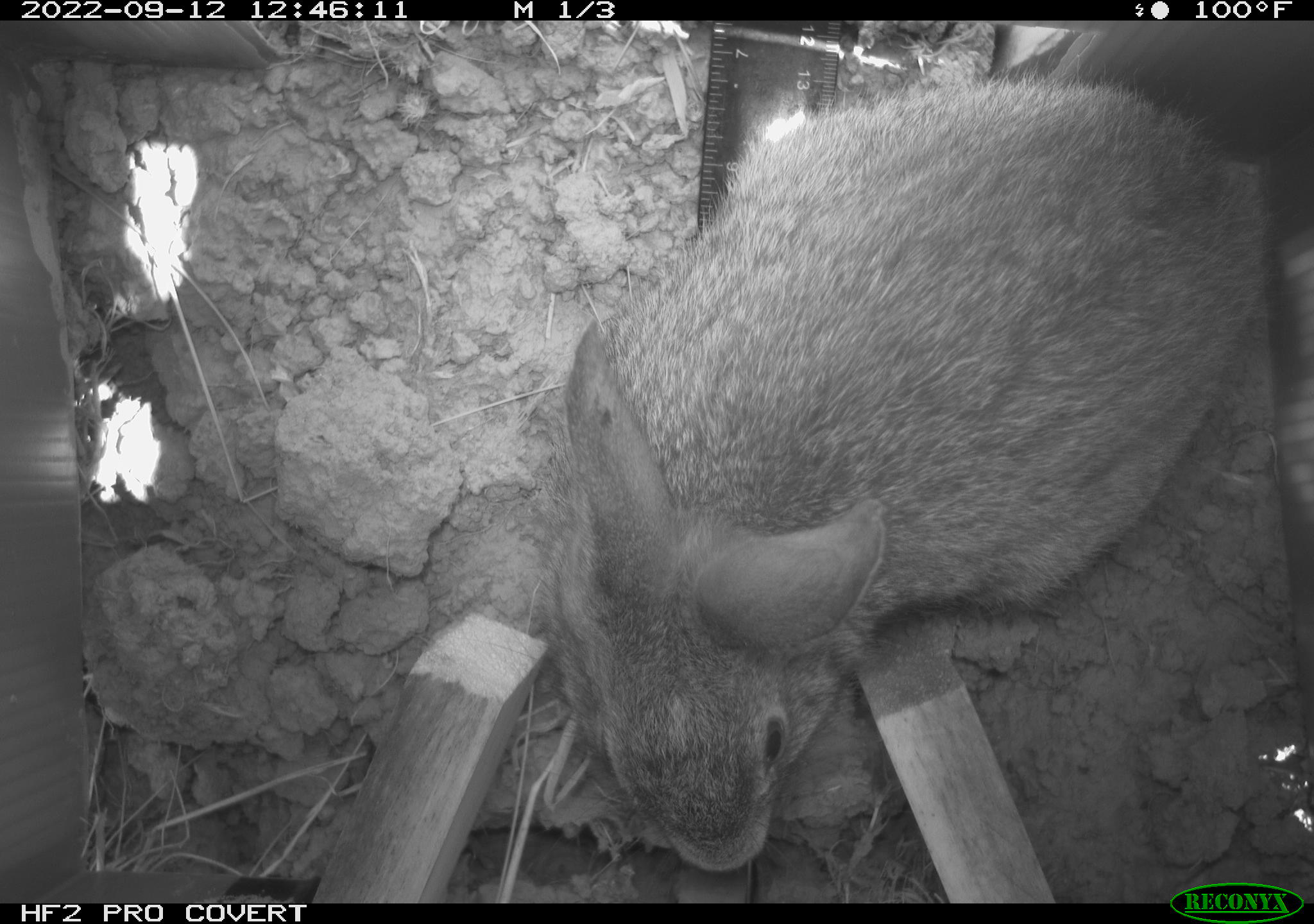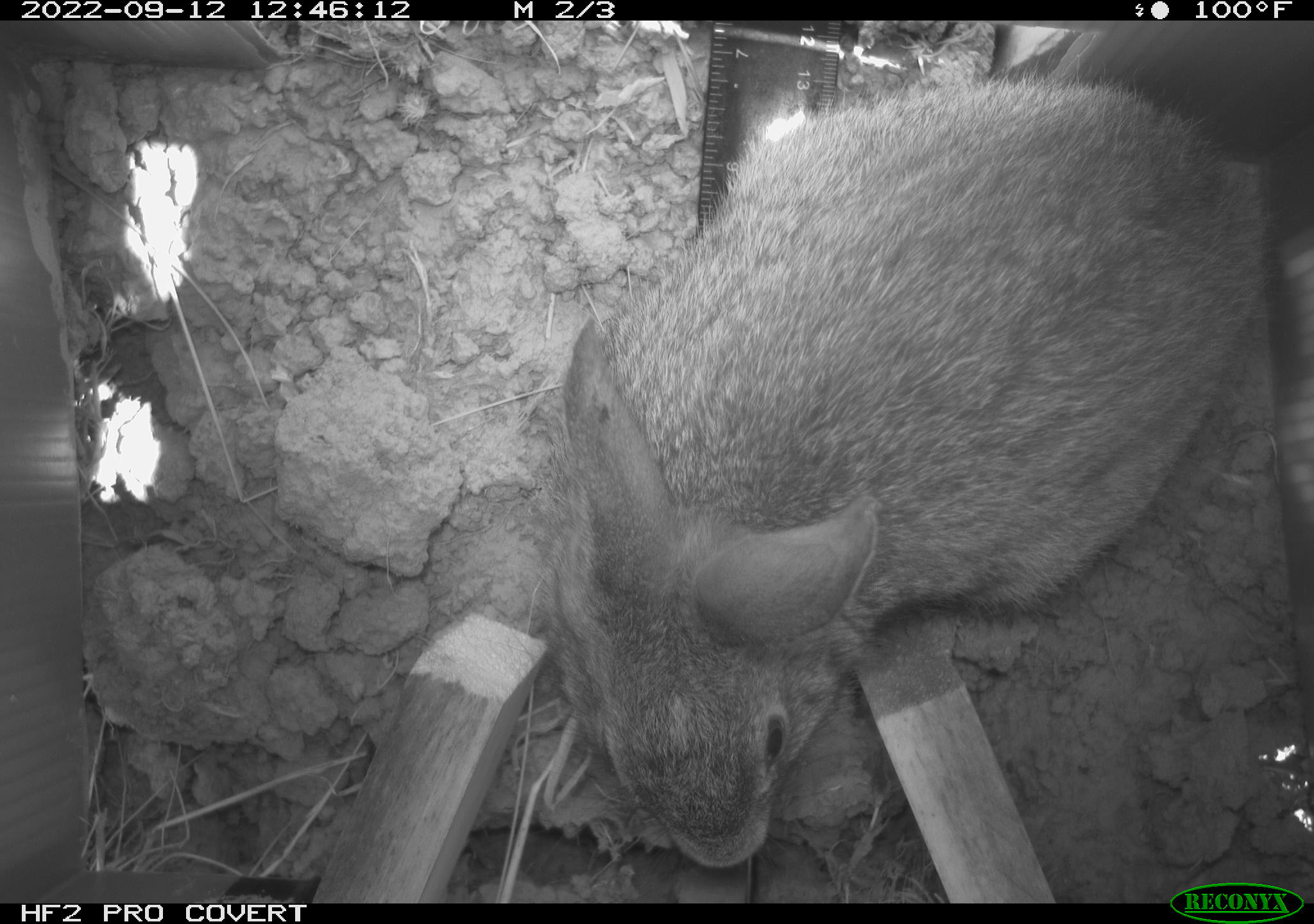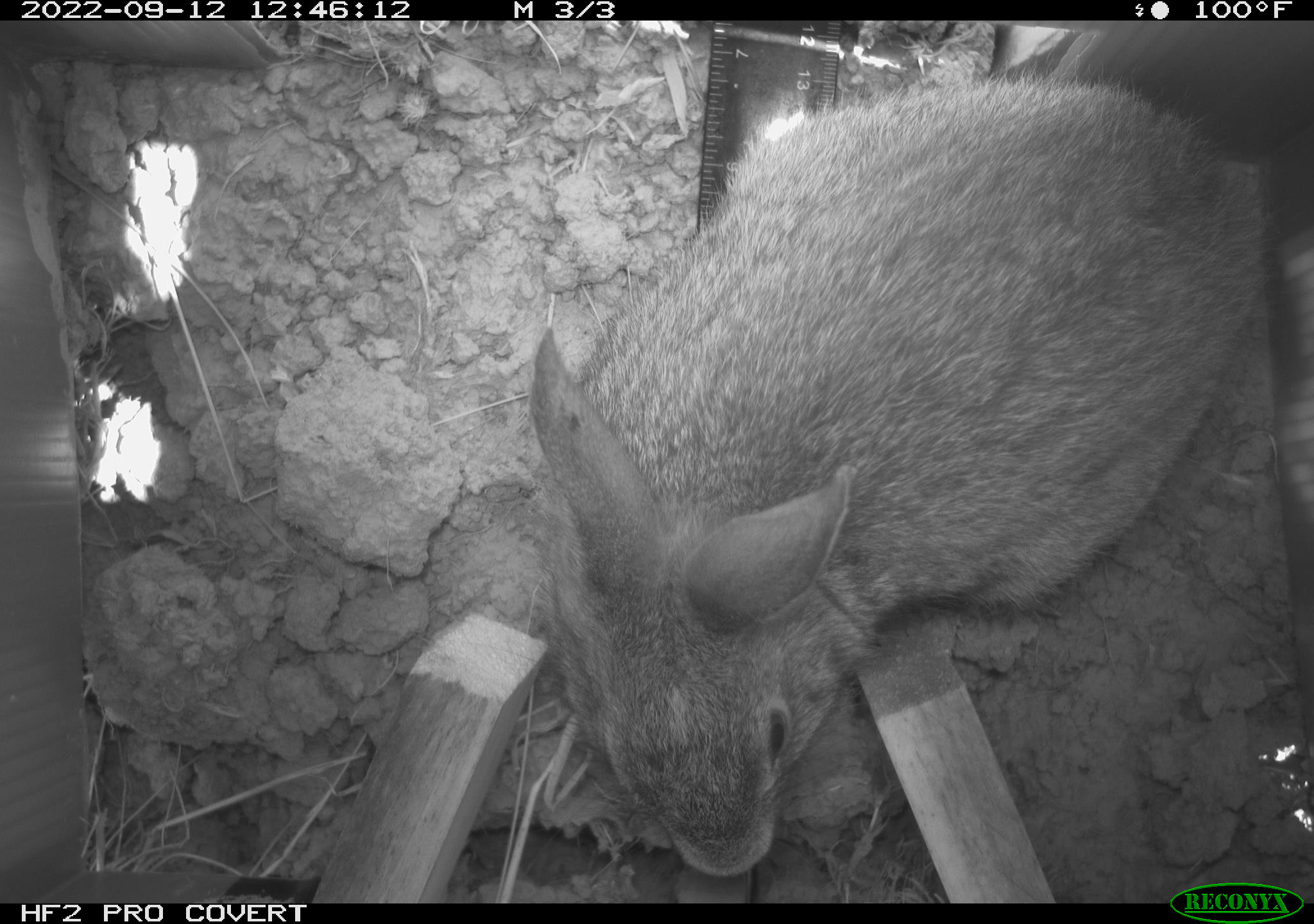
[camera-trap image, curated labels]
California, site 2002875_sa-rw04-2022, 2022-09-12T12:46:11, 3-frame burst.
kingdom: Animalia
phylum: Chordata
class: Mammalia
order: Lagomorpha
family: Leporidae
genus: Sylvilagus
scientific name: Sylvilagus bachmani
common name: brush rabbit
Brush rabbit (Sylvilagus bachmani).